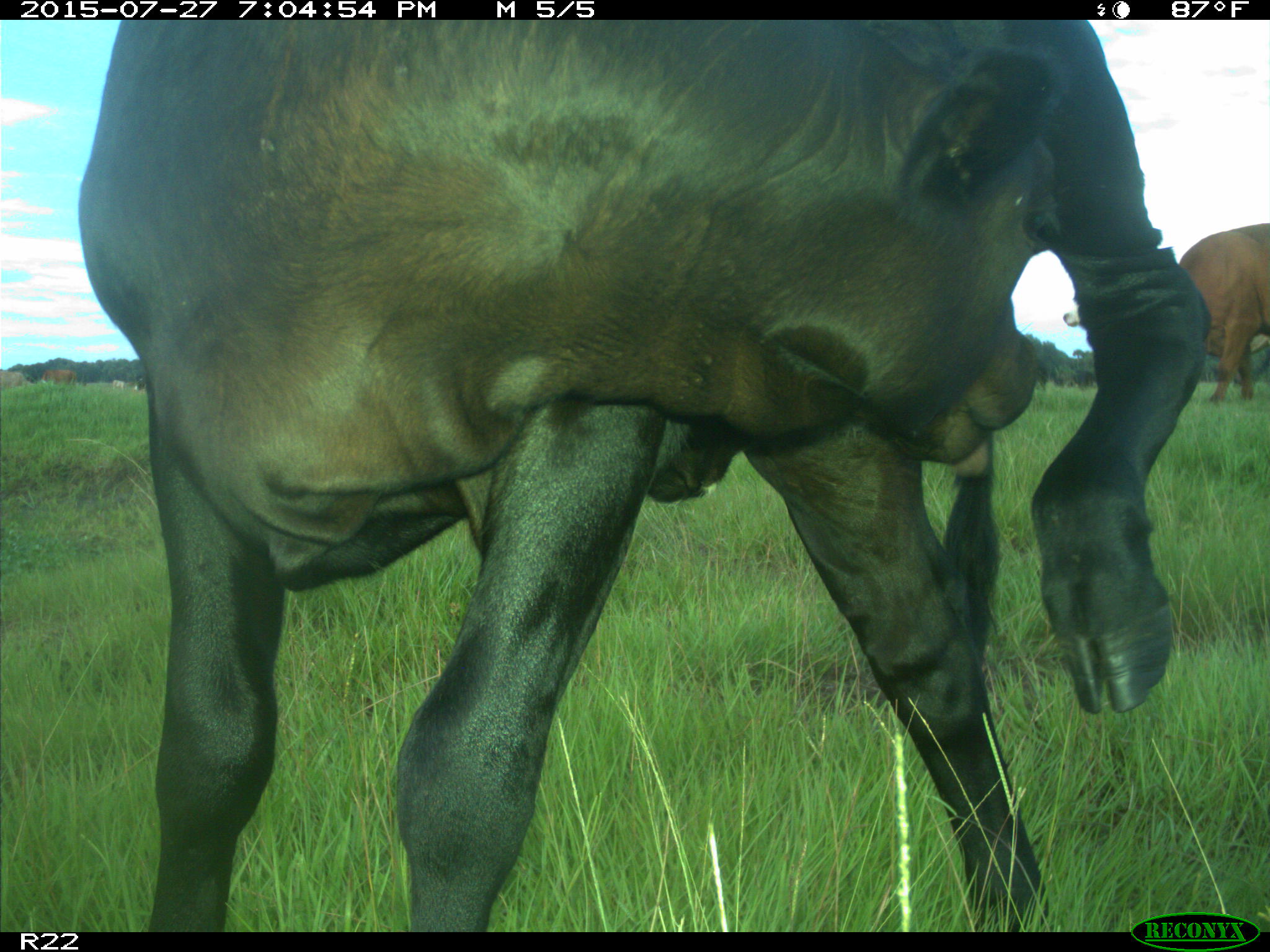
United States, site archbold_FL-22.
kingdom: Animalia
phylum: Chordata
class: Mammalia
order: Artiodactyla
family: Bovidae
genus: Bos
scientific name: Bos taurus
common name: domestic cow